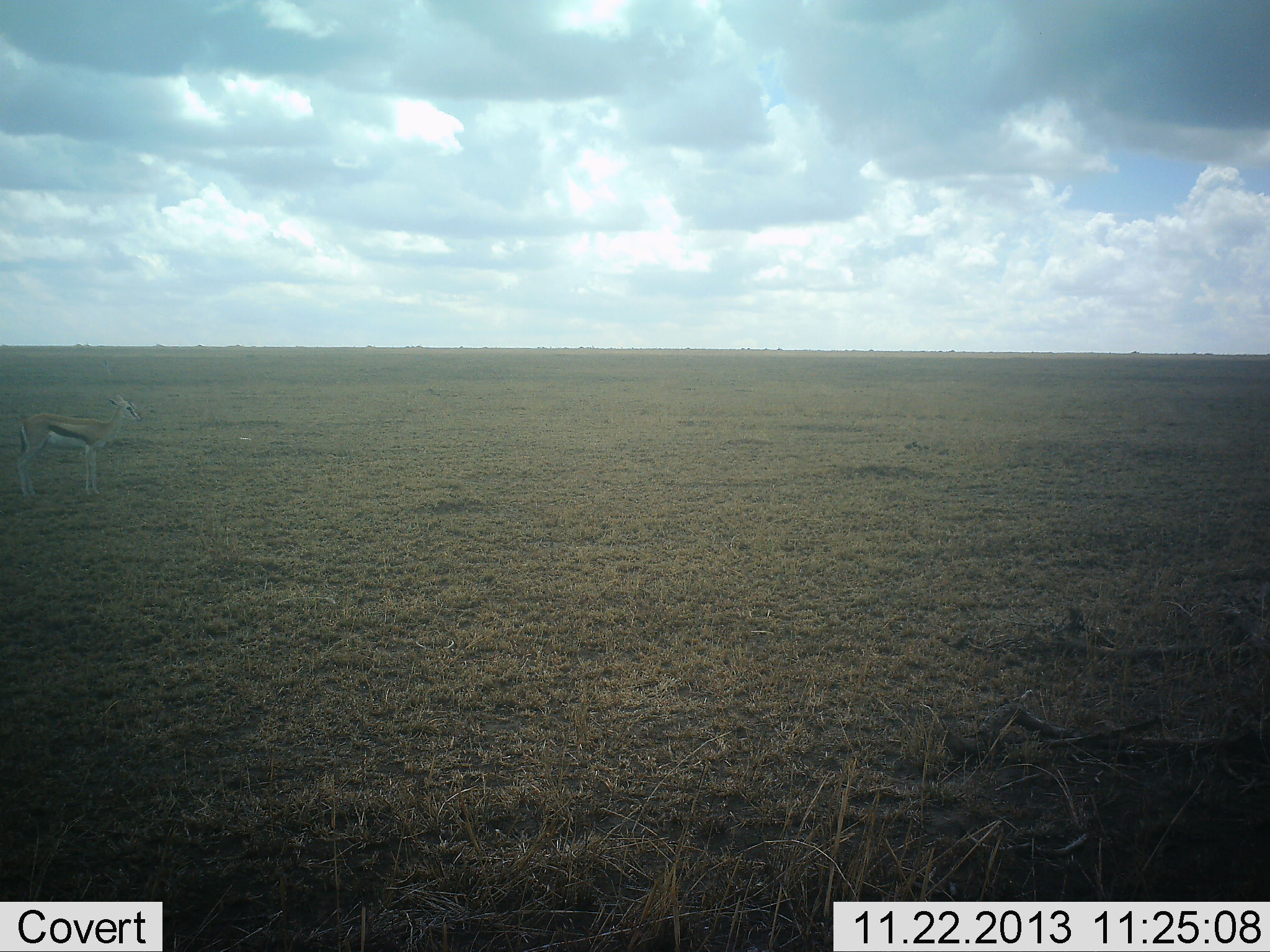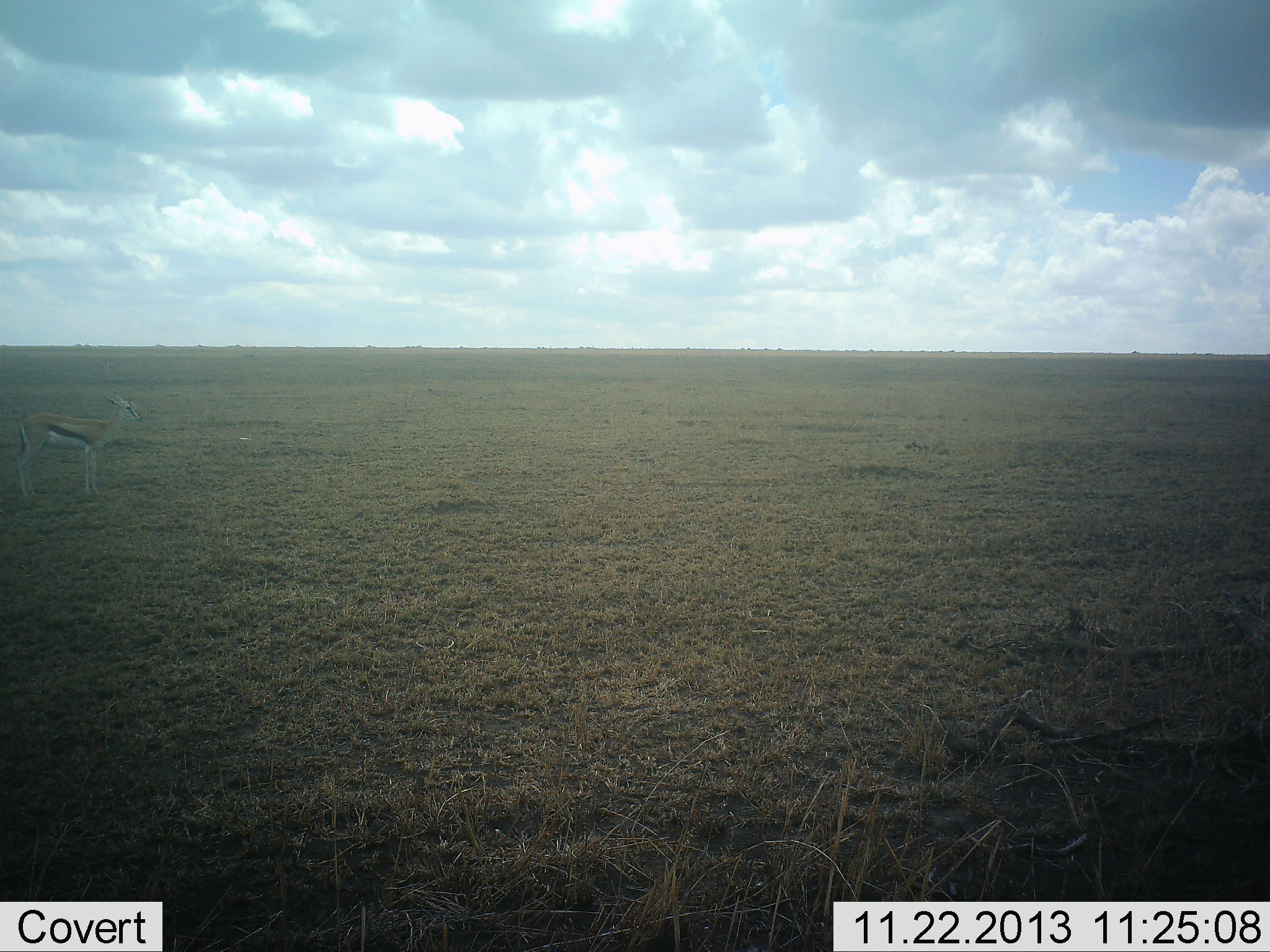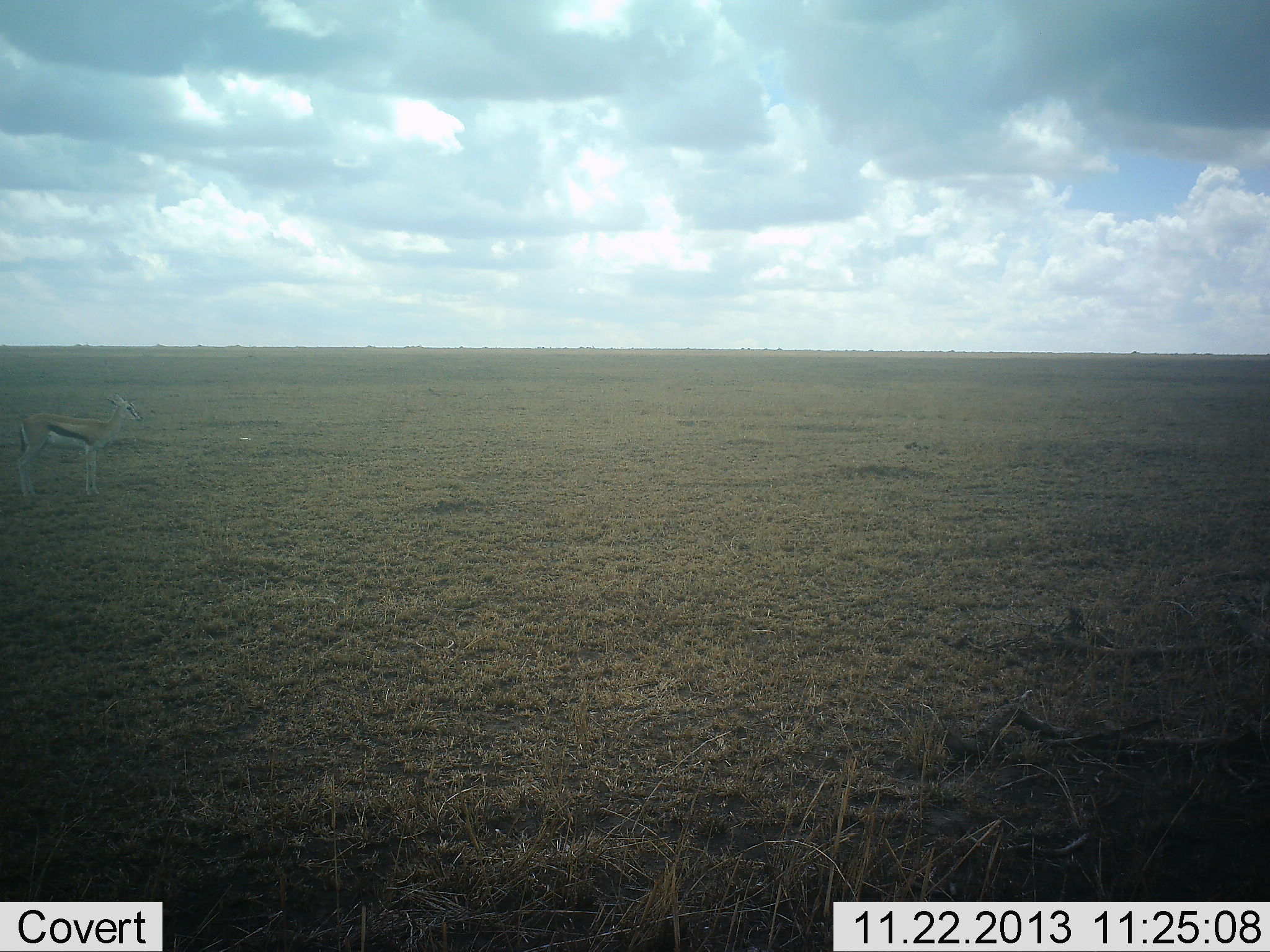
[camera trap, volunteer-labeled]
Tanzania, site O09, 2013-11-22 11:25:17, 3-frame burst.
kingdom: Animalia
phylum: Chordata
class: Mammalia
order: Artiodactyla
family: Bovidae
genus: Eudorcas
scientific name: Eudorcas thomsonii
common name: thomson's gazelle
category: gazellethomsons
Gazellethomsons (thomson's gazelle) (Eudorcas thomsonii), count 1. Behavior (volunteer vote fractions): standing 100%, resting 0%, moving 0%, interacting 0%. Young present (vote fraction): 0%. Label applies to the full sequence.